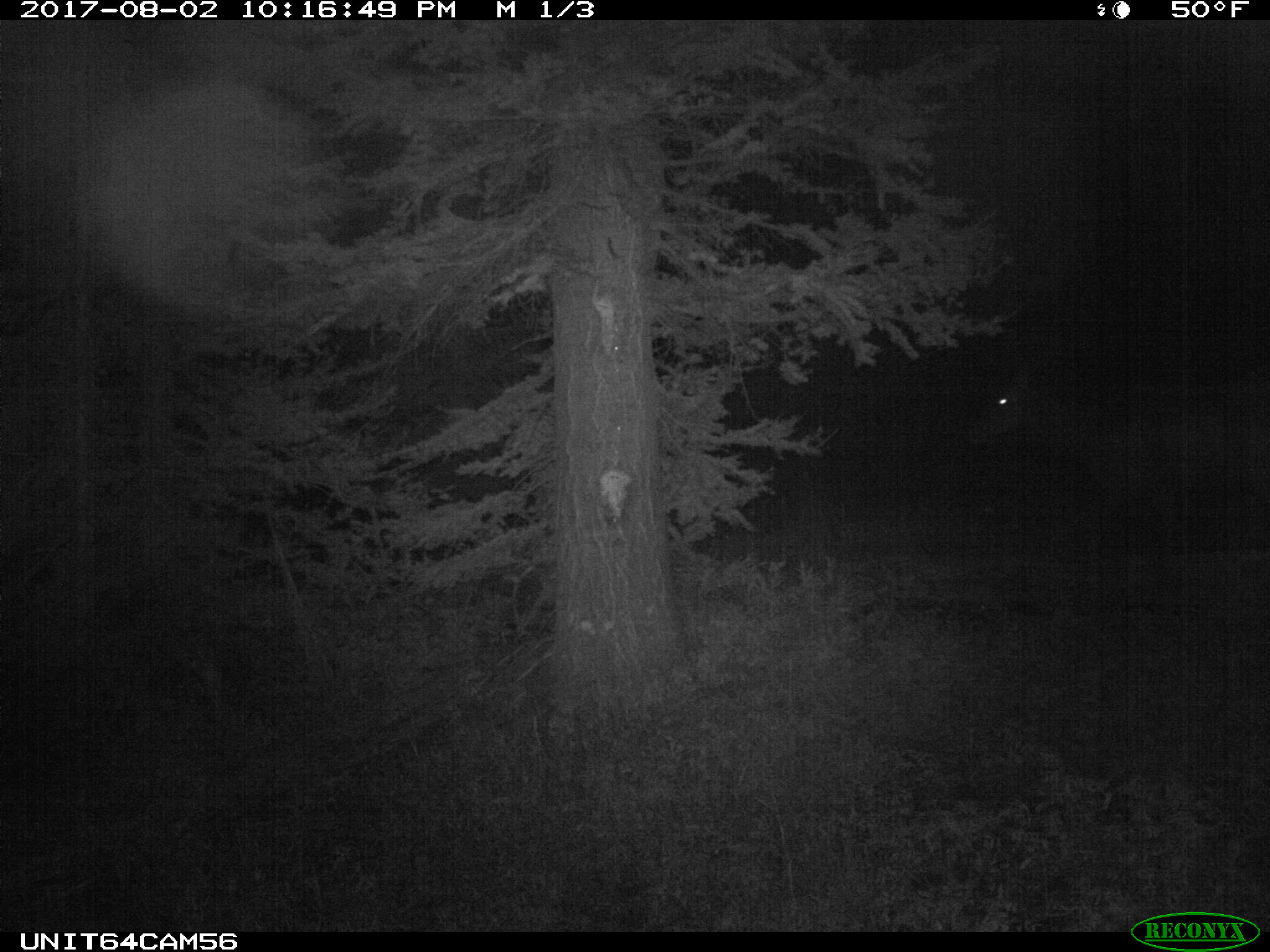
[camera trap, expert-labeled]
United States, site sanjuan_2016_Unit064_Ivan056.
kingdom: Animalia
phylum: Chordata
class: Mammalia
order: Artiodactyla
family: Cervidae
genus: Cervus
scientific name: Cervus elaphus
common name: red deer